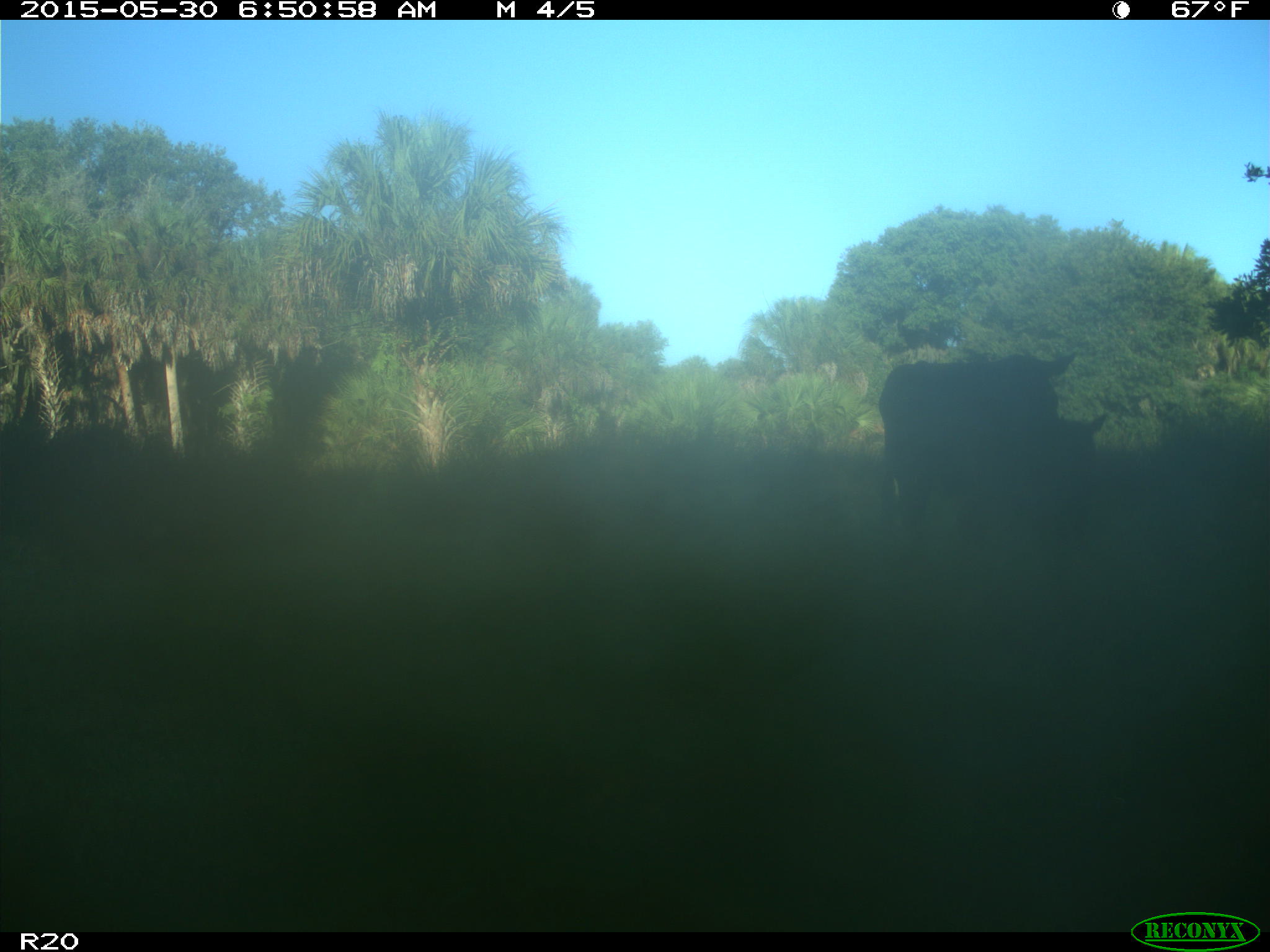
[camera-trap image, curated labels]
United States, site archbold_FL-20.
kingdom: Animalia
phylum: Chordata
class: Mammalia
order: Artiodactyla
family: Bovidae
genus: Bos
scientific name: Bos taurus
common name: domestic cow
Bos taurus (domestic cow).